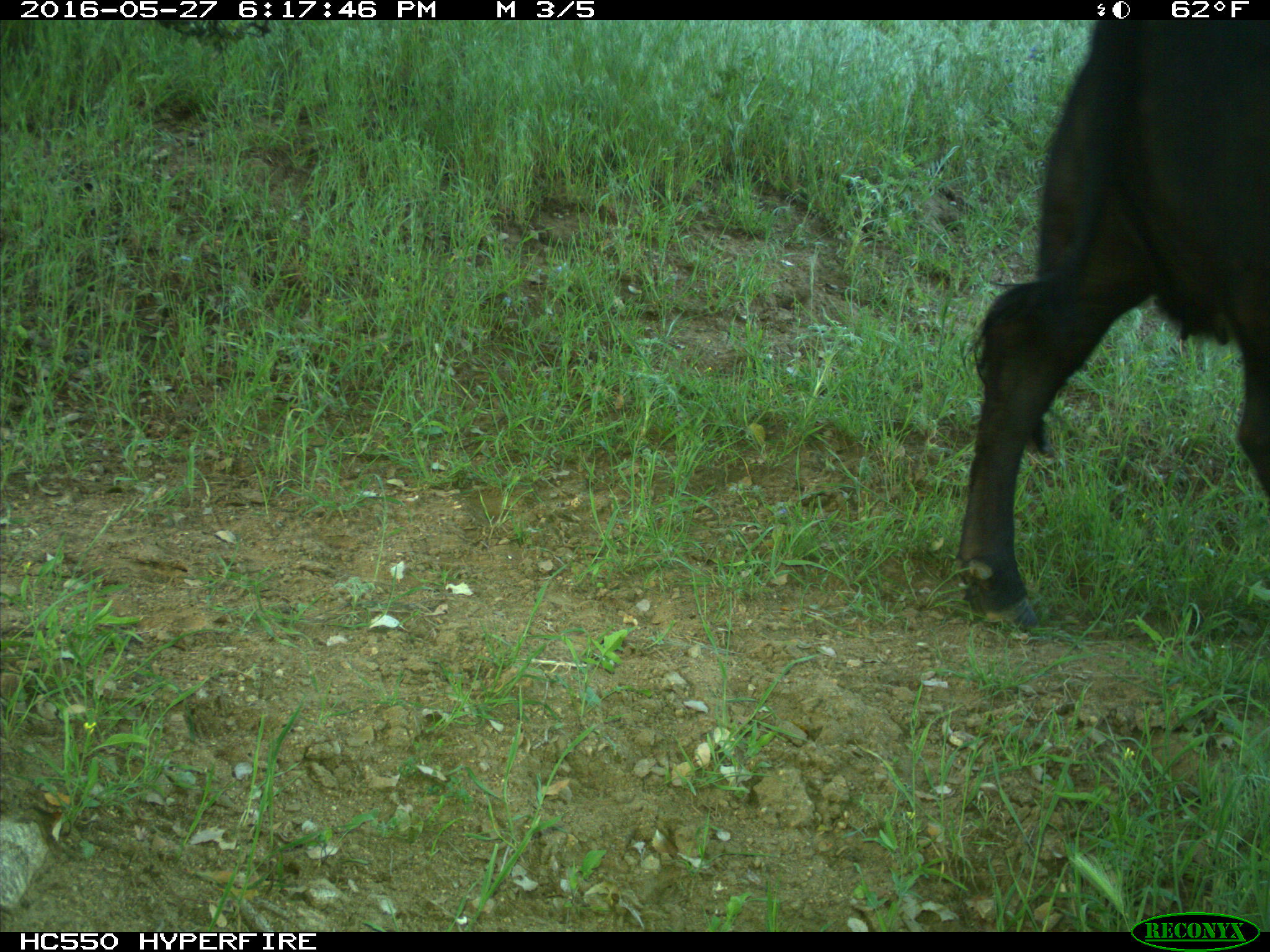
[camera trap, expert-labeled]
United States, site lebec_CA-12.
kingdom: Animalia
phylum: Chordata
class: Mammalia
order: Artiodactyla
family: Bovidae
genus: Bos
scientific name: Bos taurus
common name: domestic cow